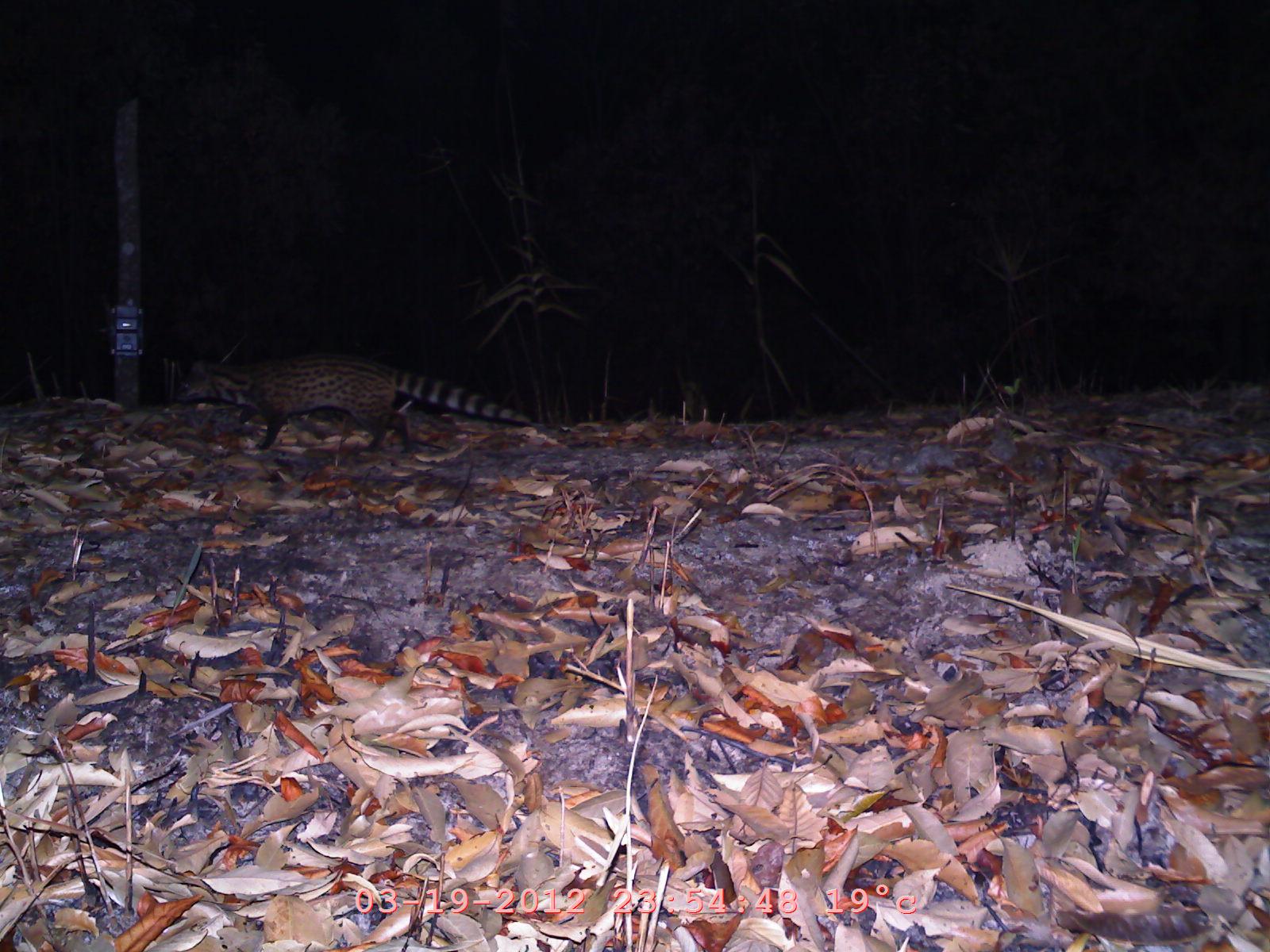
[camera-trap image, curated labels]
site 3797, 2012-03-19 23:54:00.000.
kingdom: Animalia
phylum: Chordata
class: Mammalia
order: Carnivora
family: Viverridae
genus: Viverricula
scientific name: Viverricula indica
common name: small indian civet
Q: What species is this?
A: Viverricula indica (small indian civet).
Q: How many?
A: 1.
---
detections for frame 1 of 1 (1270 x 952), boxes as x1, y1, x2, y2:
viverricula indica: 173, 345, 533, 450